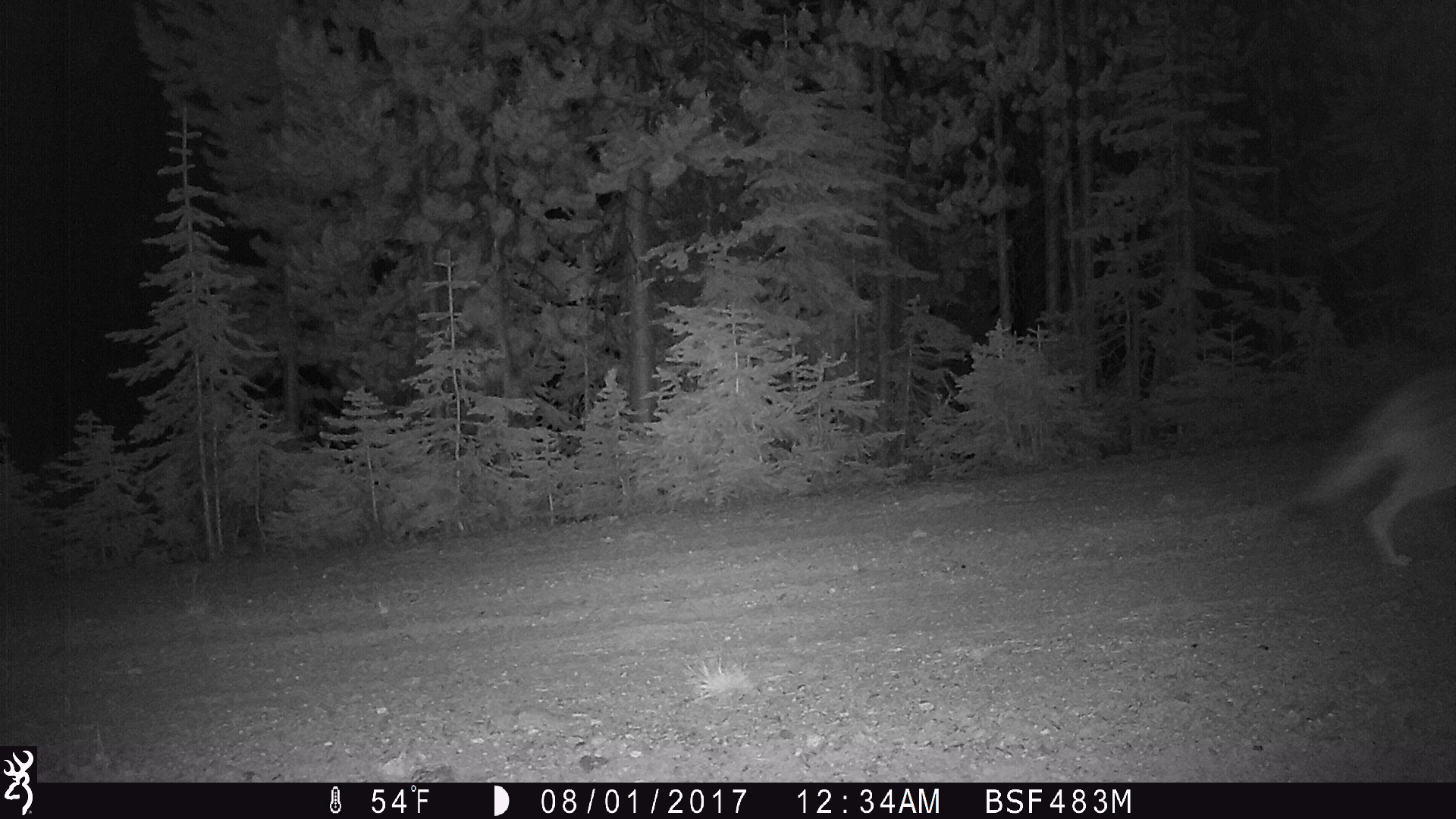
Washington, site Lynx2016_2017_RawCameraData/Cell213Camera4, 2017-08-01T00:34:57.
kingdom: Animalia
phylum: Chordata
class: Mammalia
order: Carnivora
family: Canidae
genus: Canis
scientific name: Canis latrans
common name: coyote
Canis latrans (coyote). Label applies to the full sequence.